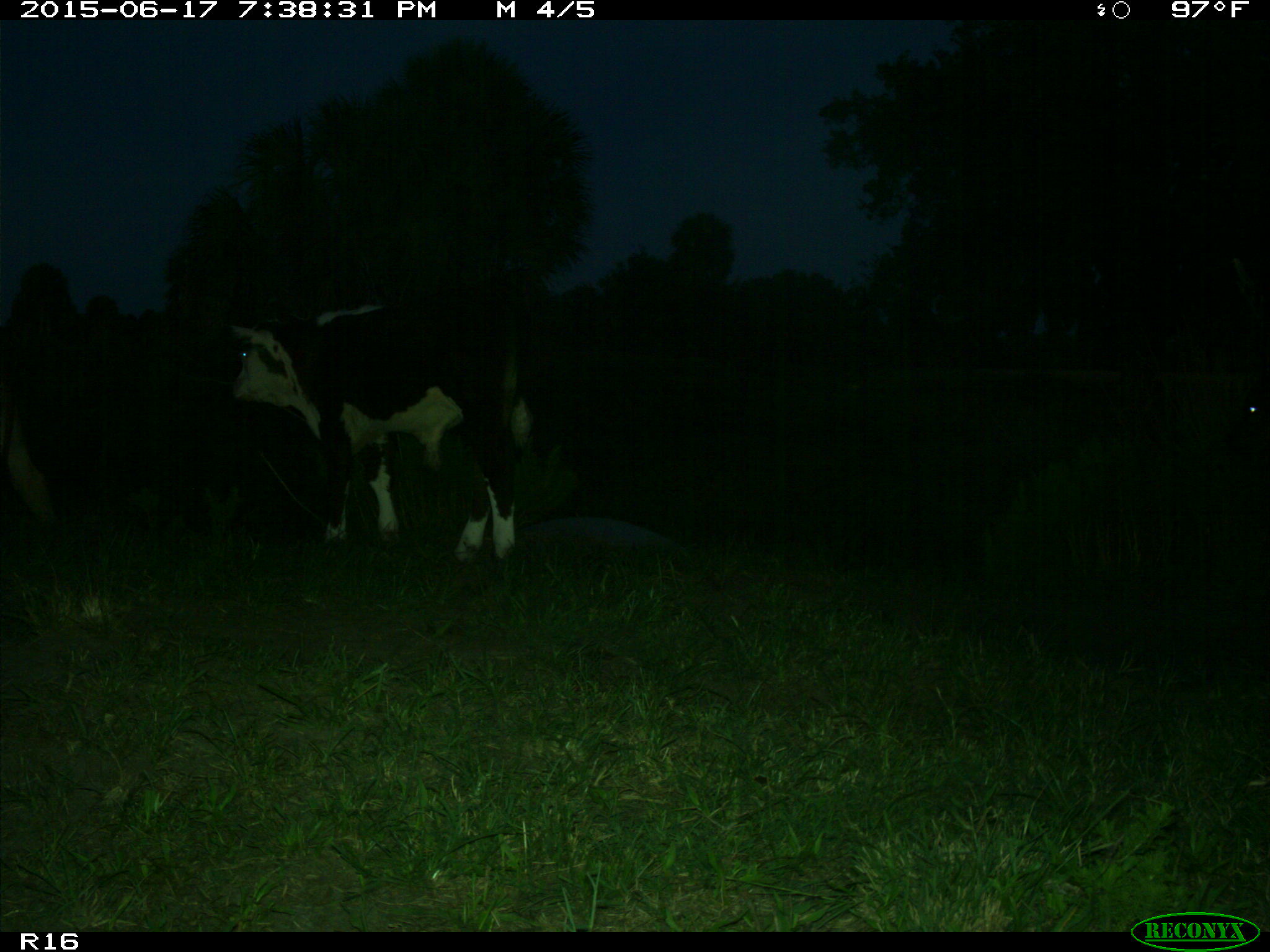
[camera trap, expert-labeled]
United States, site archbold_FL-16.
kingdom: Animalia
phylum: Chordata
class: Mammalia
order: Artiodactyla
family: Bovidae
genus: Bos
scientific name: Bos taurus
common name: domestic cow